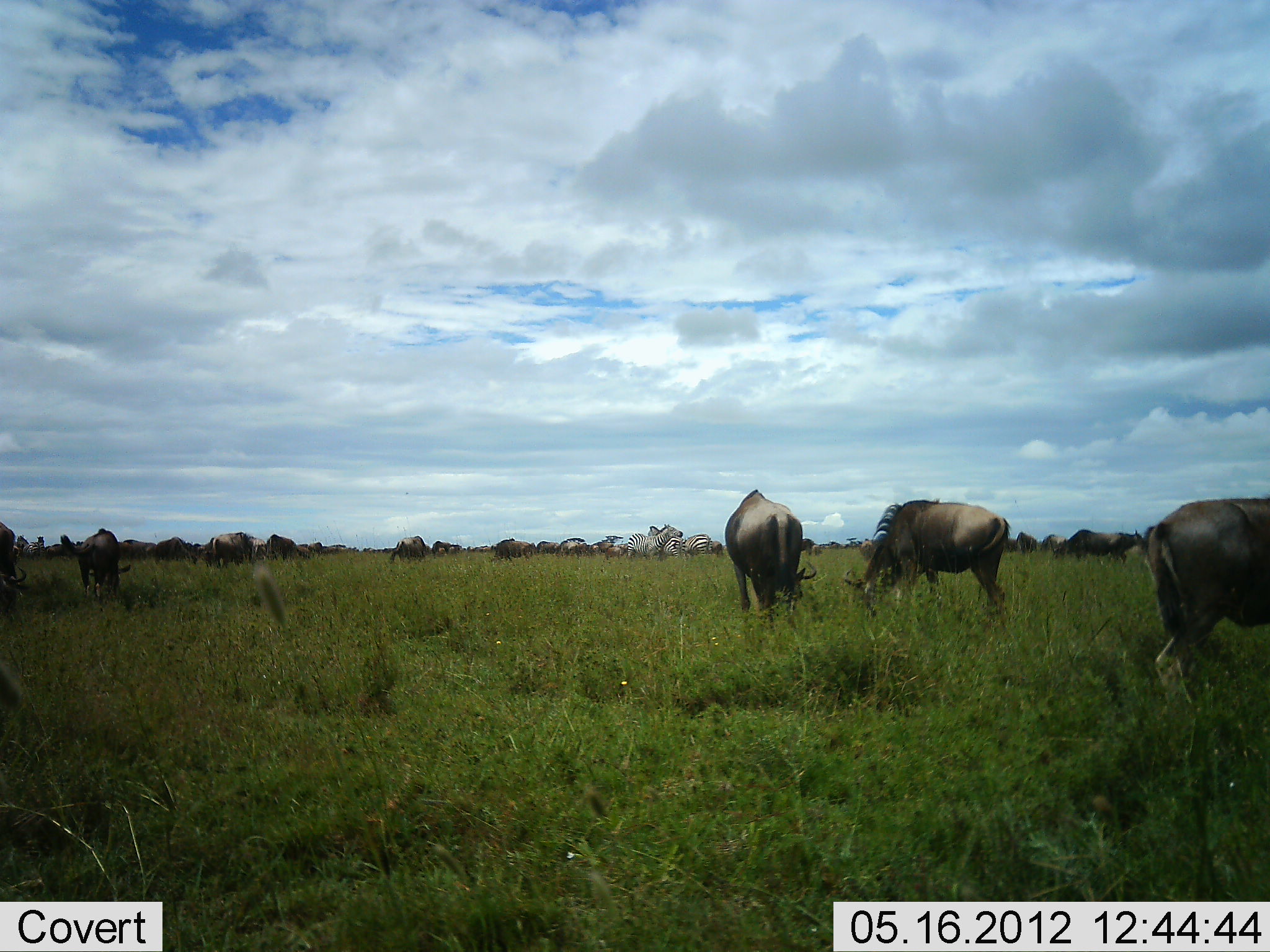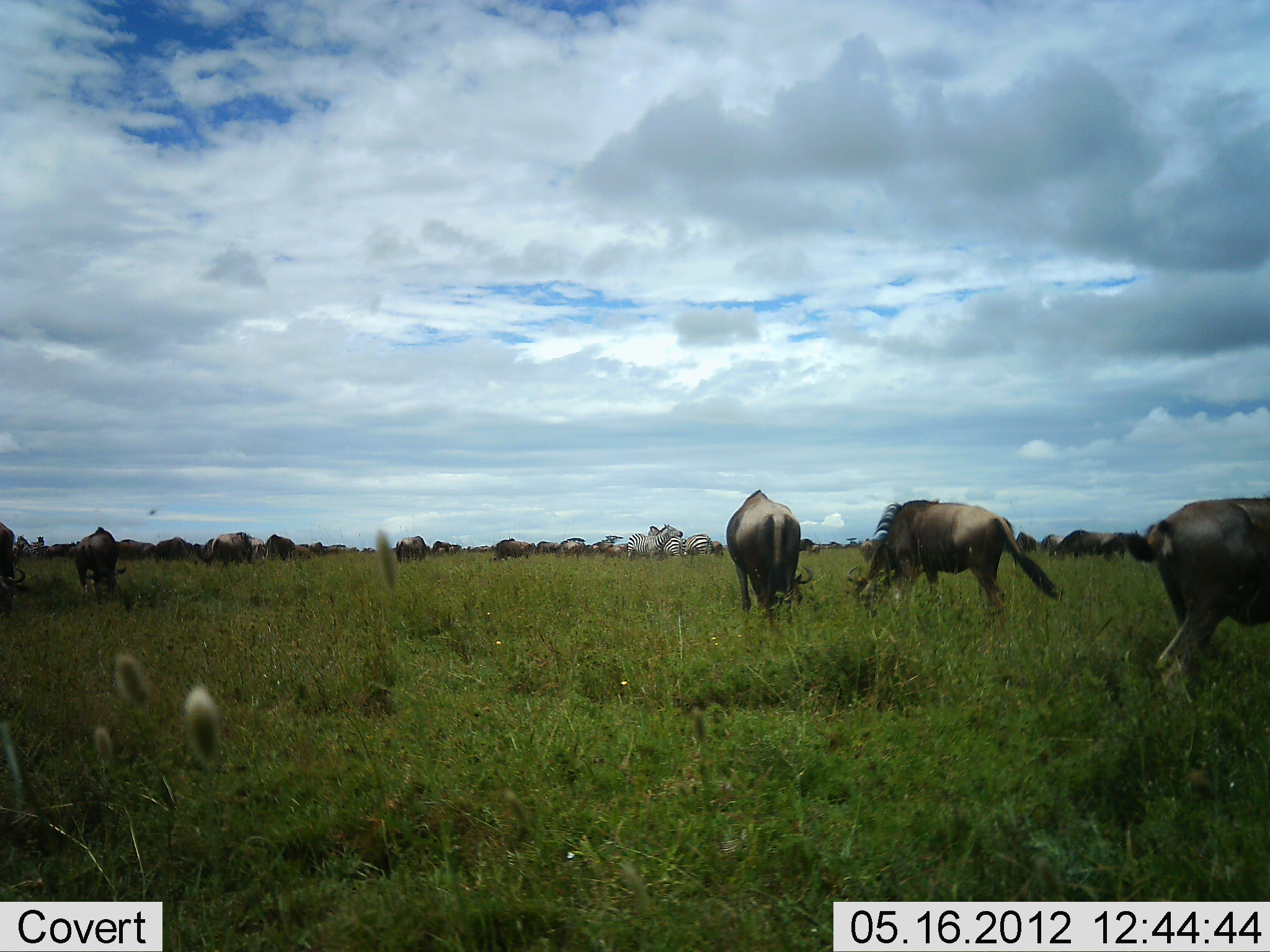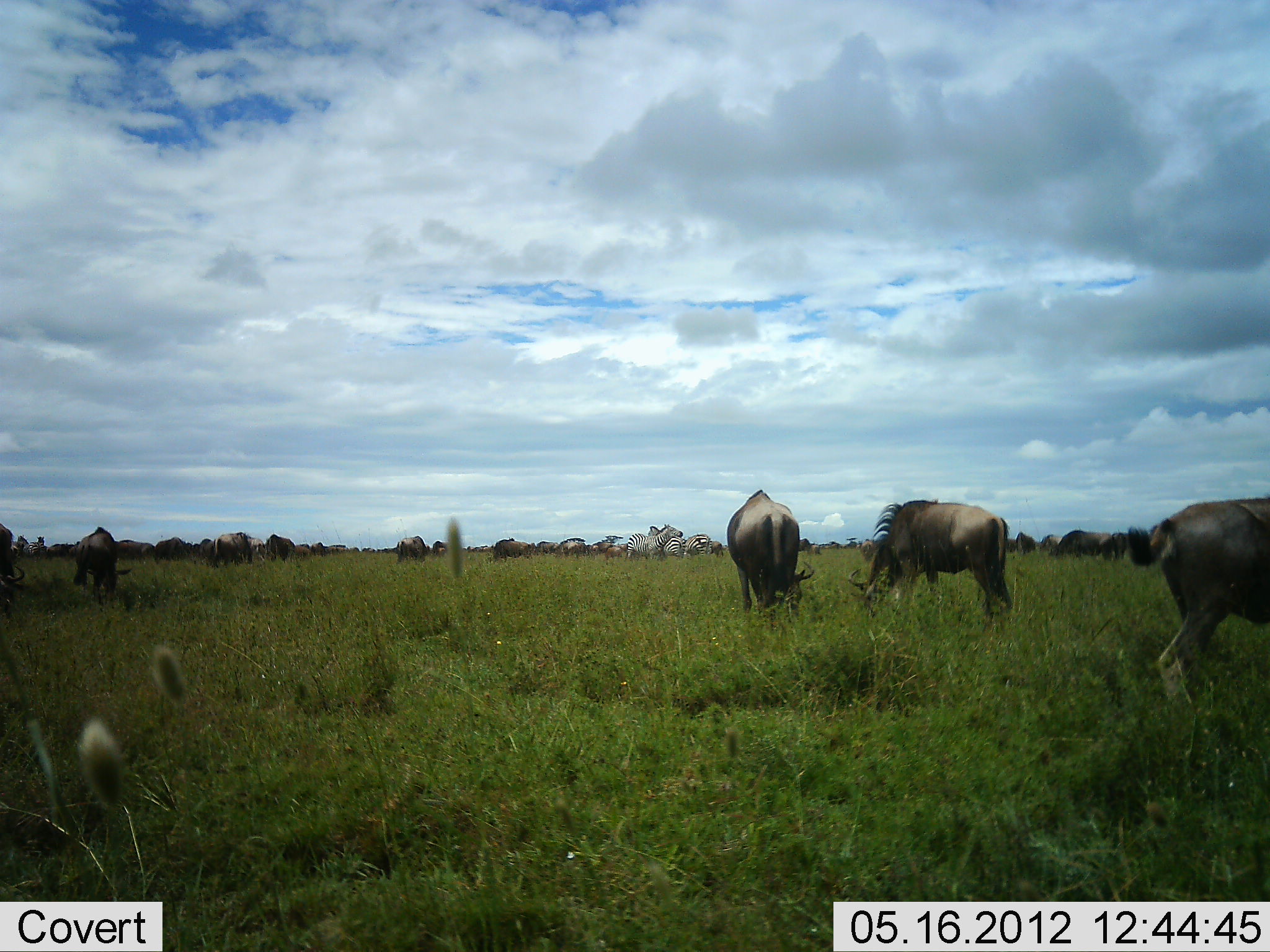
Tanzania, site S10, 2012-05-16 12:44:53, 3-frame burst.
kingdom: Animalia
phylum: Chordata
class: Mammalia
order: Artiodactyla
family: Bovidae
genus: Connochaetes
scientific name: Connochaetes taurinus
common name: blue wildebeest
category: wildebeest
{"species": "wildebeest (blue wildebeest) (Connochaetes taurinus)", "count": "11-50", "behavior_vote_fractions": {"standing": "21%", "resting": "0%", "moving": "7%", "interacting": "0%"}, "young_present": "0%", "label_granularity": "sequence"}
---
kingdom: Animalia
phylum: Chordata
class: Mammalia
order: Perissodactyla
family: Equidae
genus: Equus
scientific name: Equus quagga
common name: plains zebra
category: zebra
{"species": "zebra (plains zebra) (Equus quagga)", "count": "3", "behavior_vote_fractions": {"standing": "91%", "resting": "0%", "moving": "0%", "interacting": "9%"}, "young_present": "0%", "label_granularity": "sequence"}